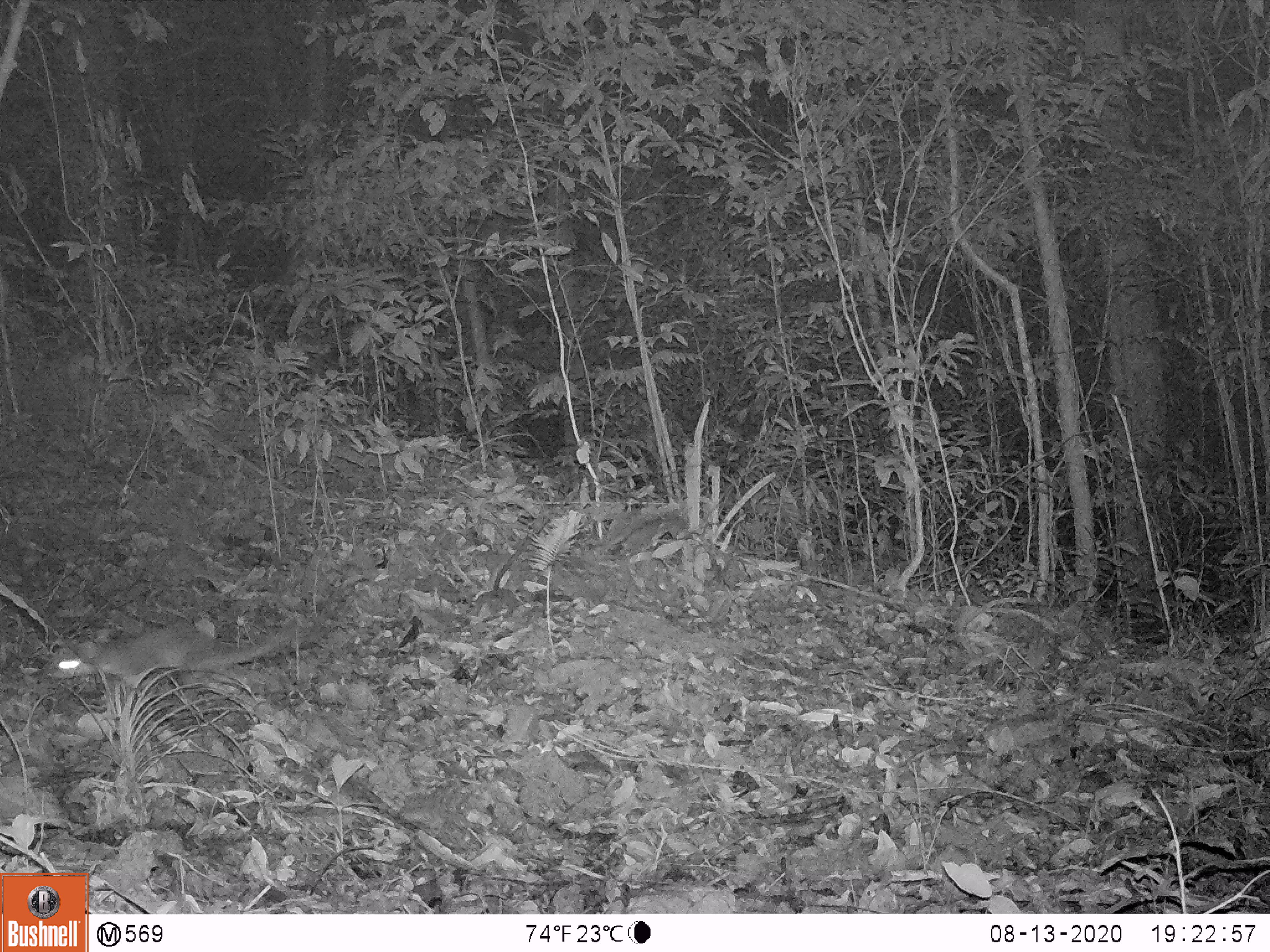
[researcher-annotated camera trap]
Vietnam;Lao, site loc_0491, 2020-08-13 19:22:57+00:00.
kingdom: Animalia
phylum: Chordata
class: Mammalia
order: Carnivora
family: Mustelidae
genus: Melogale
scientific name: Melogale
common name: ferret badger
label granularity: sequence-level